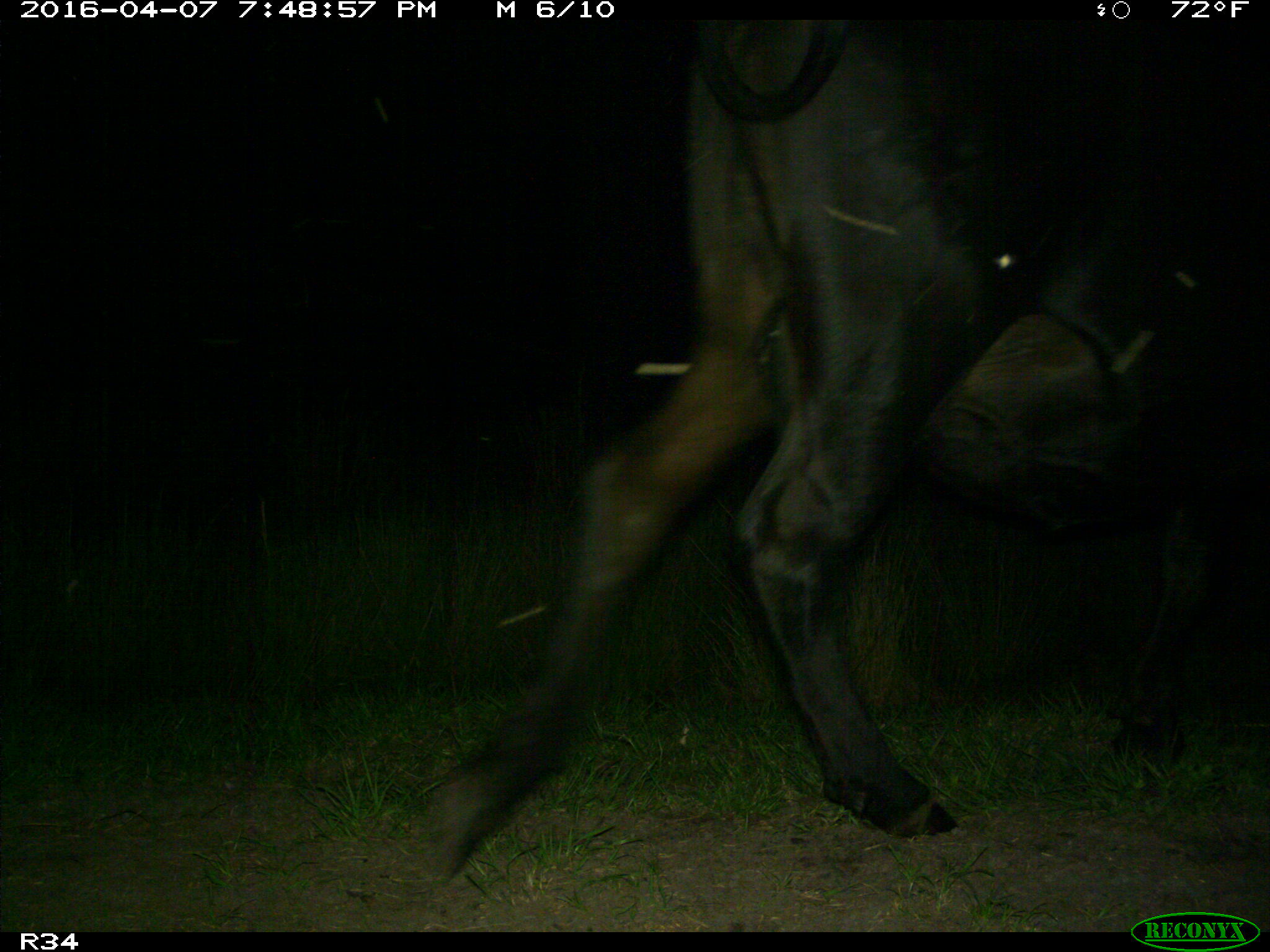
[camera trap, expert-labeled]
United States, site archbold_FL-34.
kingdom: Animalia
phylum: Chordata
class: Mammalia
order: Artiodactyla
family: Bovidae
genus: Bos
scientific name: Bos taurus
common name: domestic cow